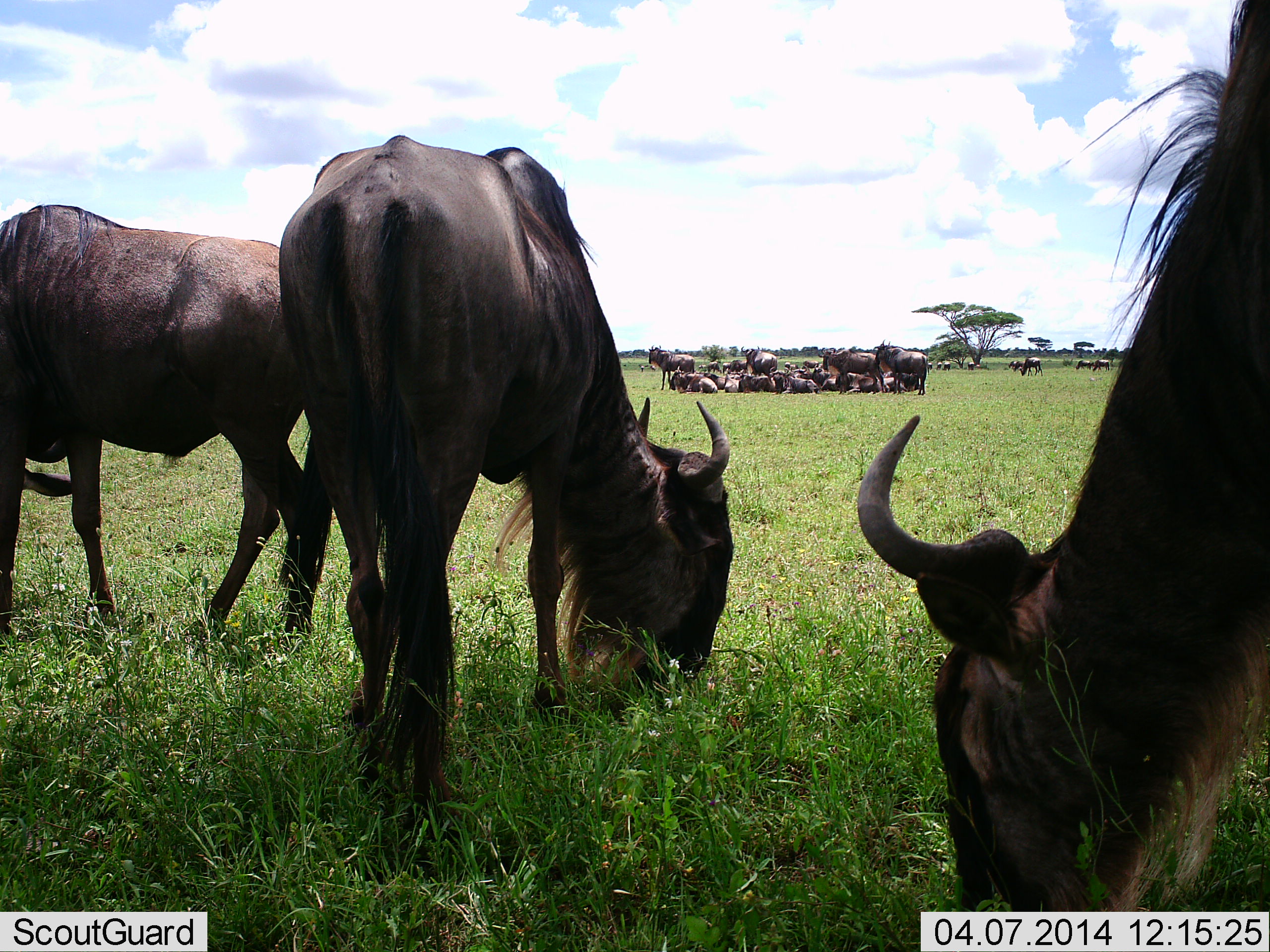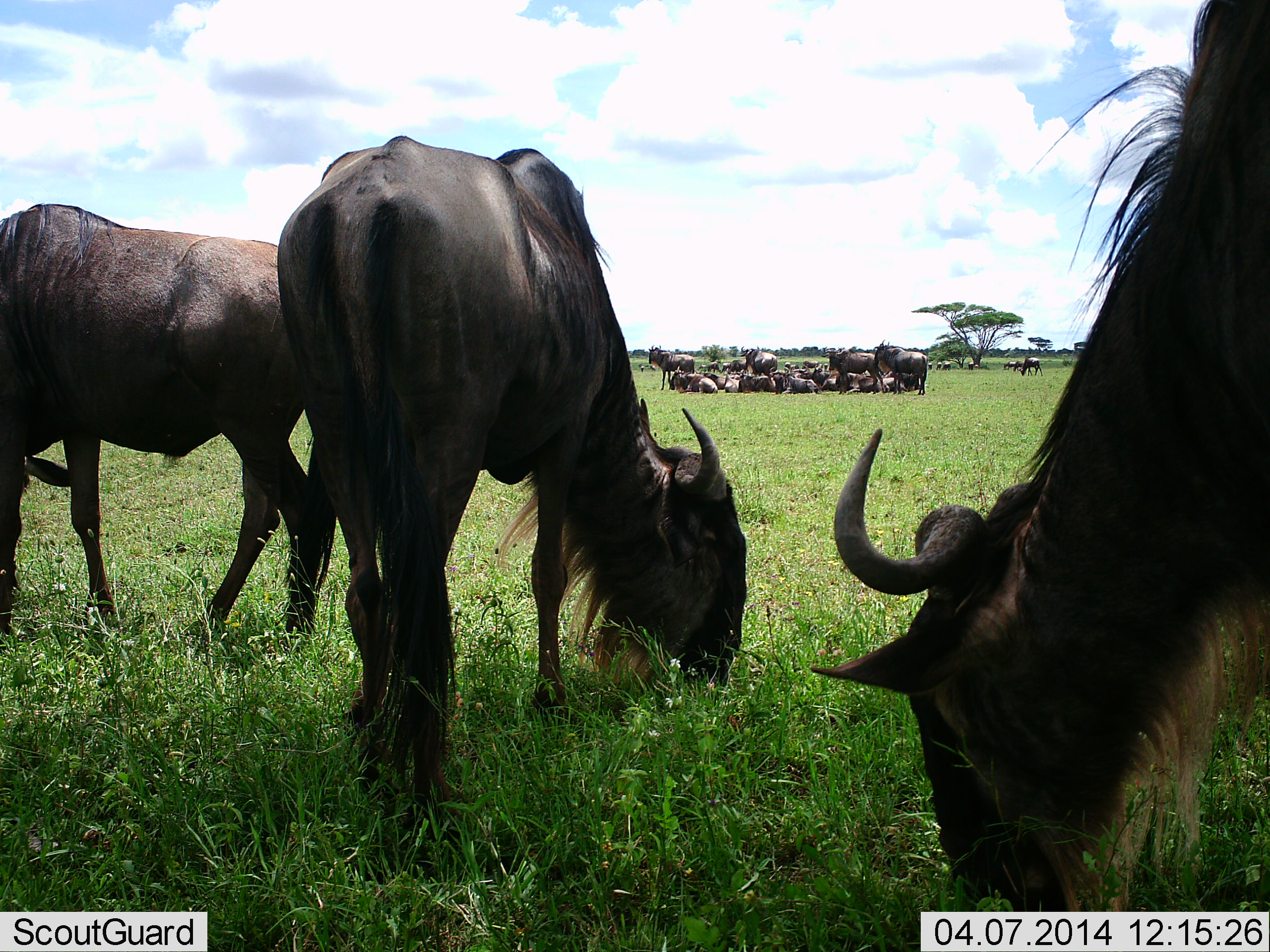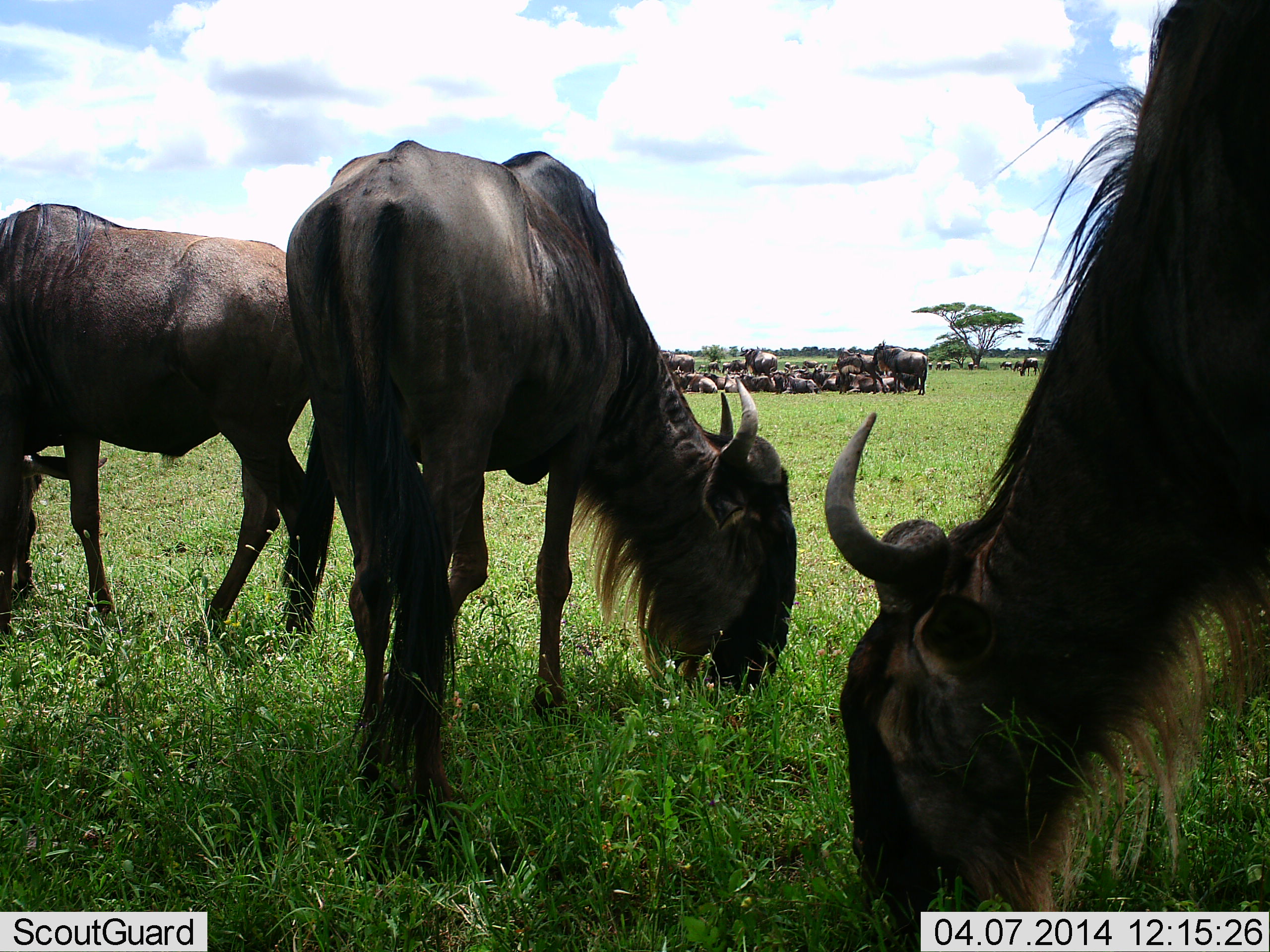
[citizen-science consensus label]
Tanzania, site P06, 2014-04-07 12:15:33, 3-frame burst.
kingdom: Animalia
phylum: Chordata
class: Mammalia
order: Artiodactyla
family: Bovidae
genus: Connochaetes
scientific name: Connochaetes taurinus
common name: blue wildebeest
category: wildebeest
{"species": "wildebeest (blue wildebeest) (Connochaetes taurinus)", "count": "11-50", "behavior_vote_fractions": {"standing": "48%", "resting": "82%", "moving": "15%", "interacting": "17%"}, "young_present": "8%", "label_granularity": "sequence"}